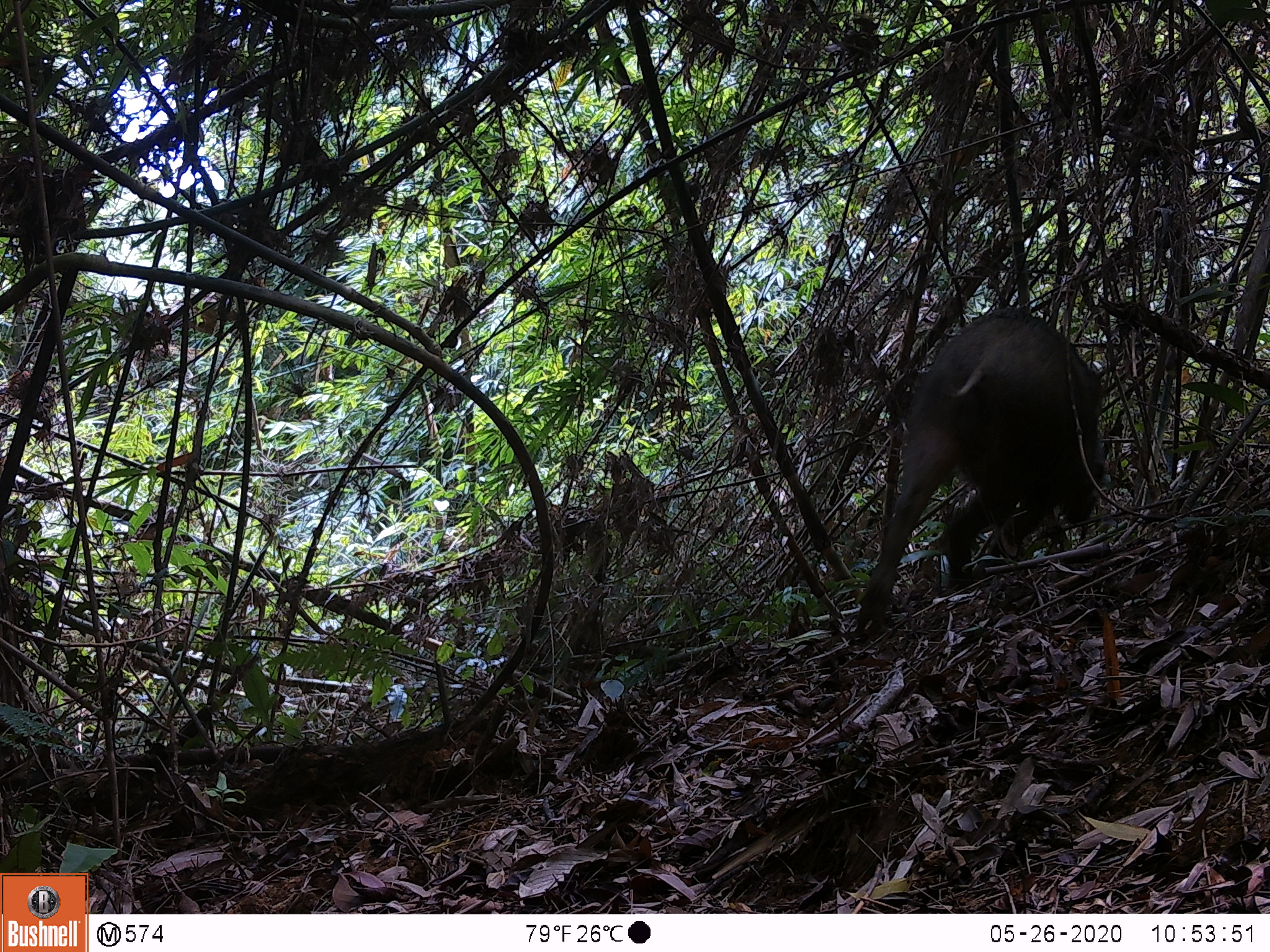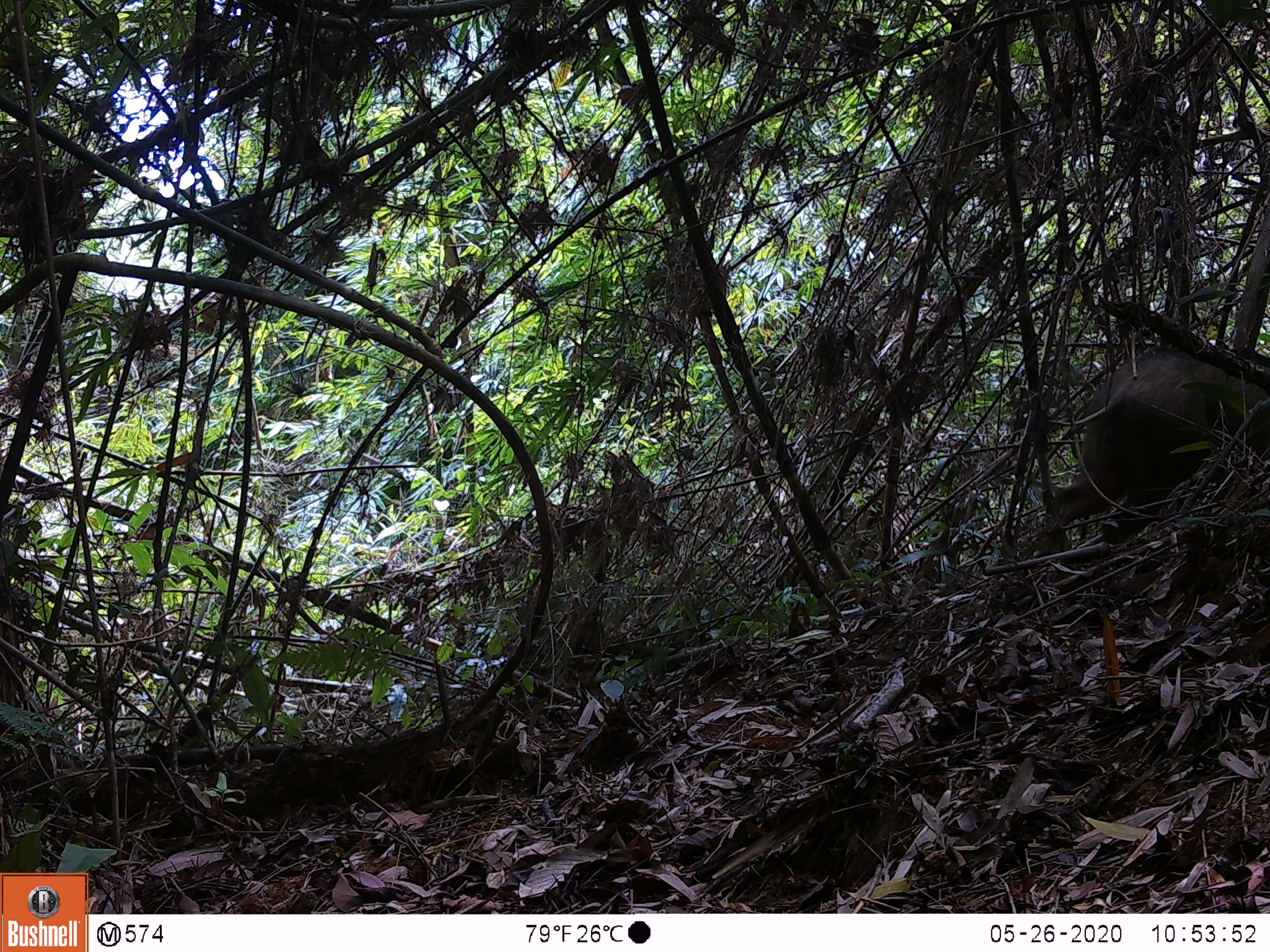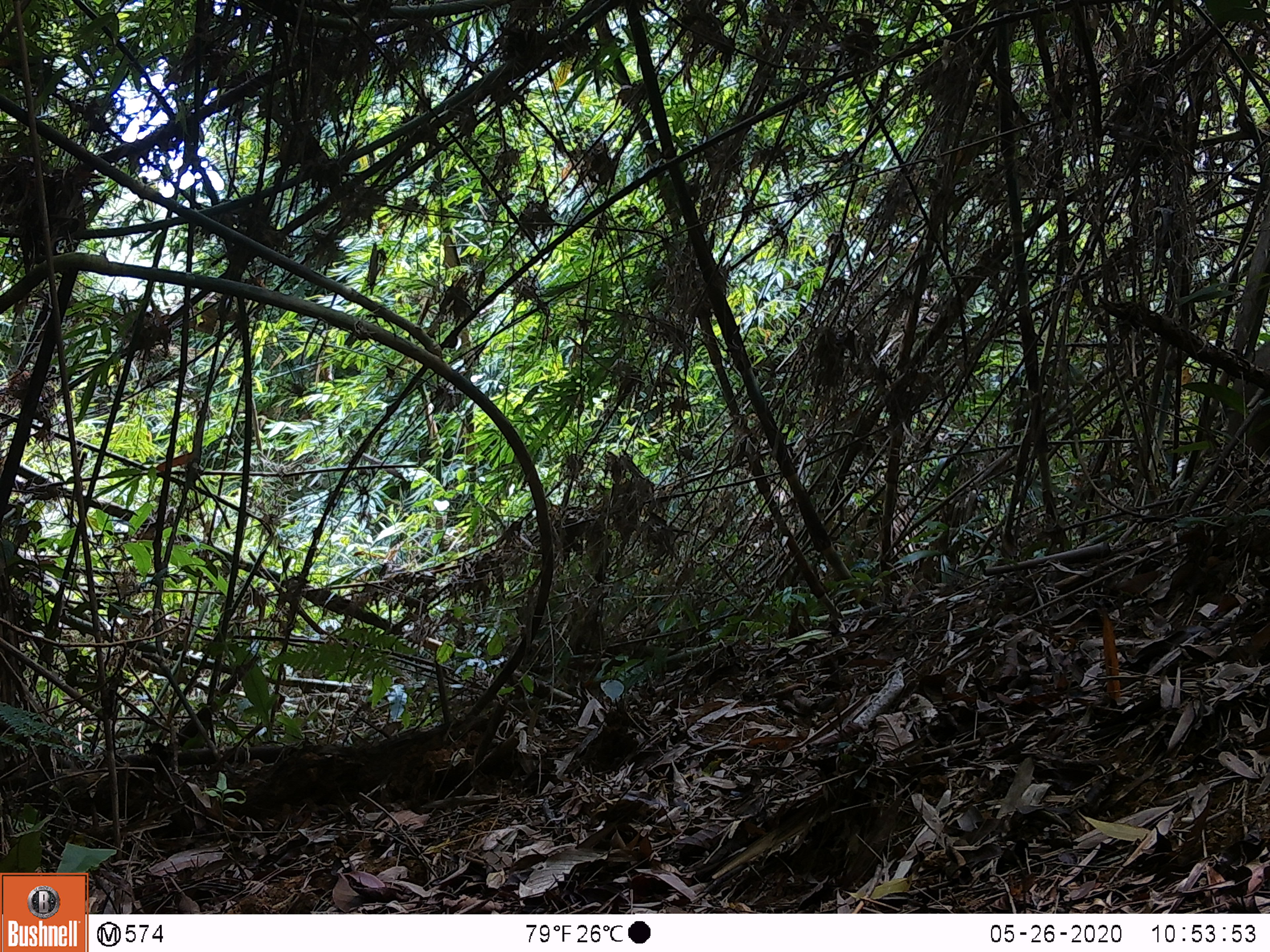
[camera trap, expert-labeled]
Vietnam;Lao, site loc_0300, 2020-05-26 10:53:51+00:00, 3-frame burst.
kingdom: Animalia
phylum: Chordata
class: Mammalia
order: Artiodactyla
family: Suidae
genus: Sus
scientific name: Sus scrofa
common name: eurasian wild pig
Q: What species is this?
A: Eurasian wild pig (Sus scrofa).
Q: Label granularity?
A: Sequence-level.